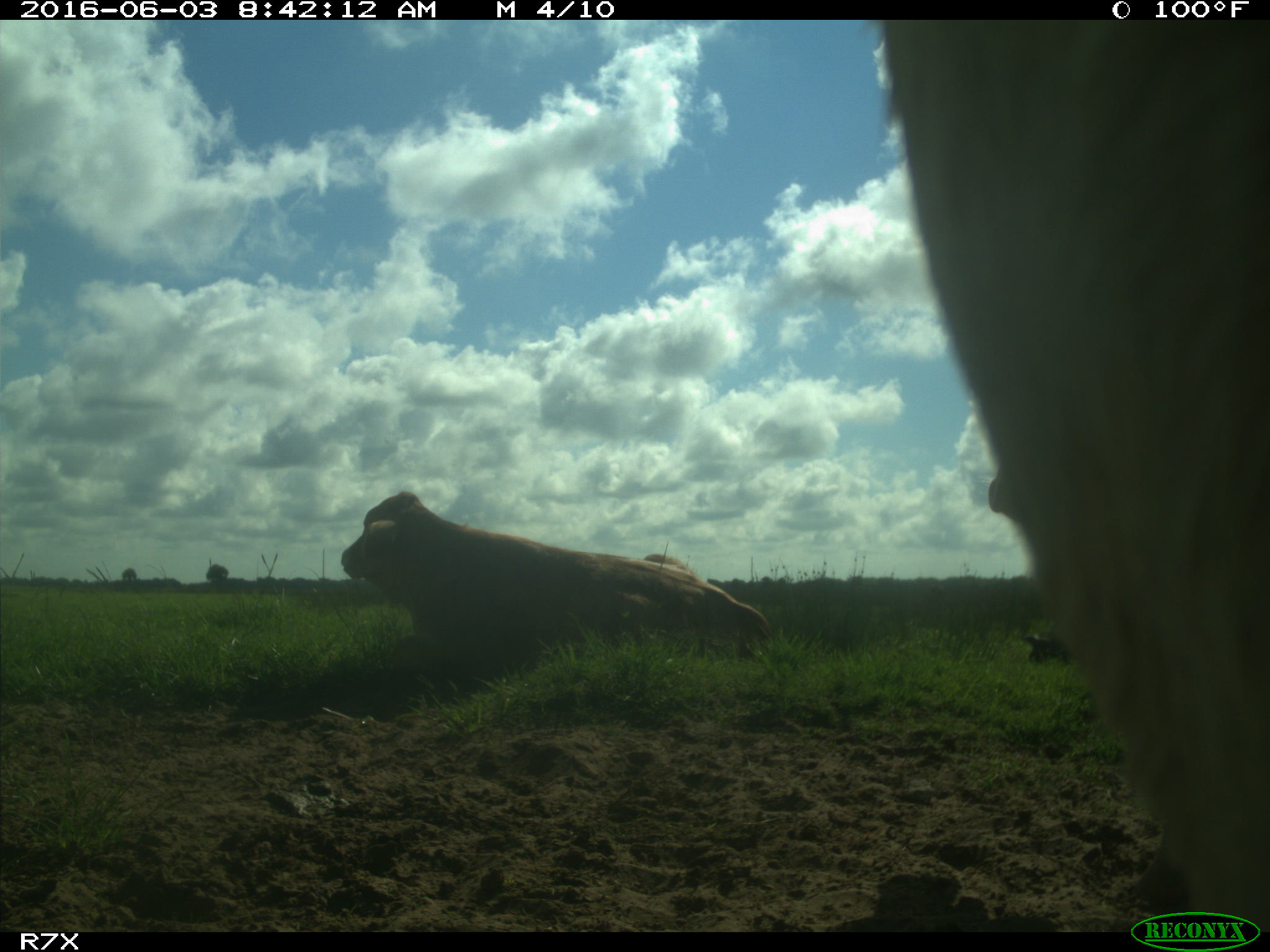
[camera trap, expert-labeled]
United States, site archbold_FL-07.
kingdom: Animalia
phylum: Chordata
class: Mammalia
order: Artiodactyla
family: Bovidae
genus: Bos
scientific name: Bos taurus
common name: domestic cow